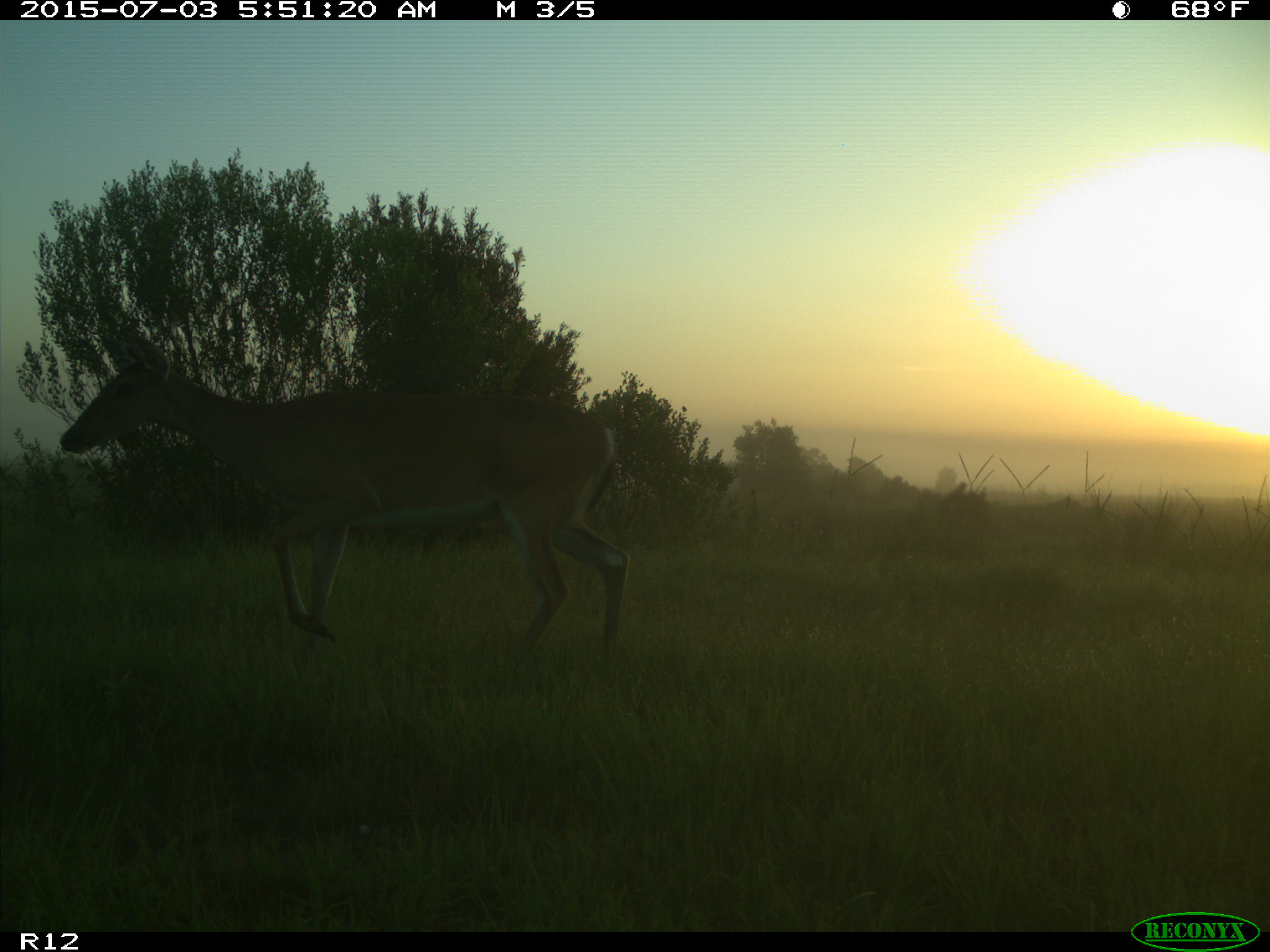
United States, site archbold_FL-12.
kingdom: Animalia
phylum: Chordata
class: Mammalia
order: Artiodactyla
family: Cervidae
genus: Odocoileus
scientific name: Odocoileus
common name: deer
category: unidentified deer